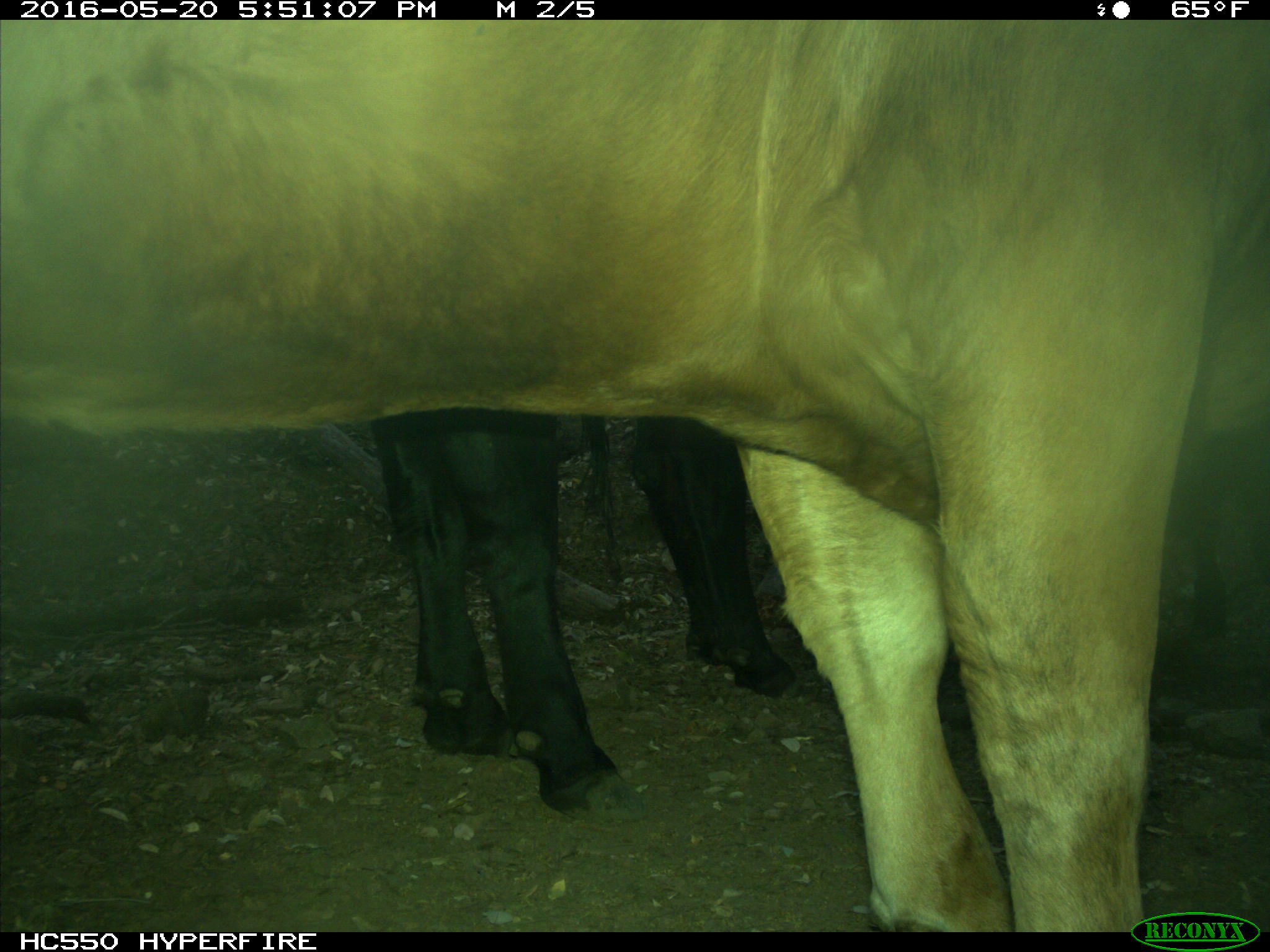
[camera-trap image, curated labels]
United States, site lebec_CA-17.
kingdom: Animalia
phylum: Chordata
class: Mammalia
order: Artiodactyla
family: Bovidae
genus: Bos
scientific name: Bos taurus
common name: domestic cow